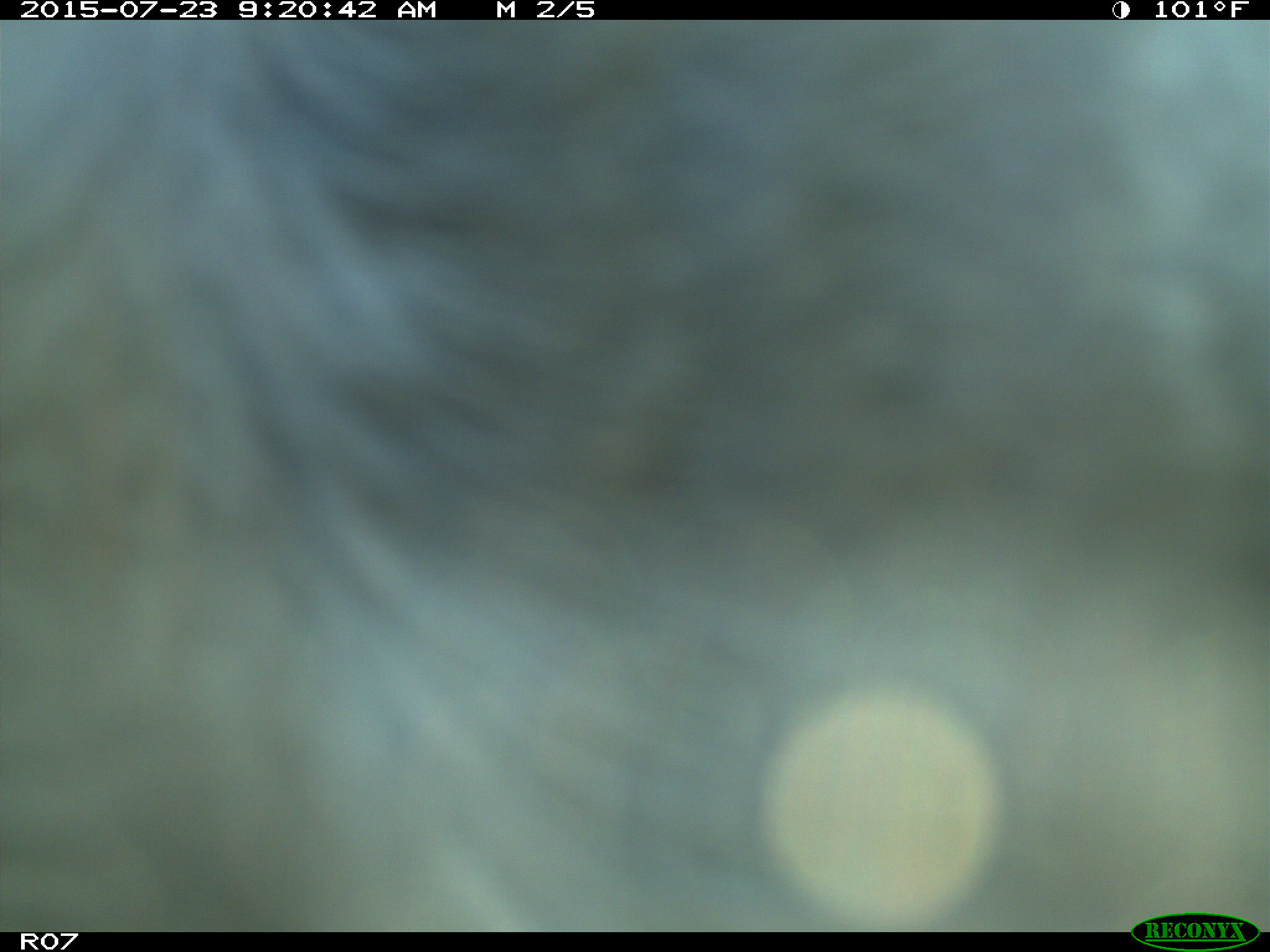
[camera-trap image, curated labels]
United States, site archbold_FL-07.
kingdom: Animalia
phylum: Chordata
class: Mammalia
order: Artiodactyla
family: Bovidae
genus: Bos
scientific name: Bos taurus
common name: domestic cow